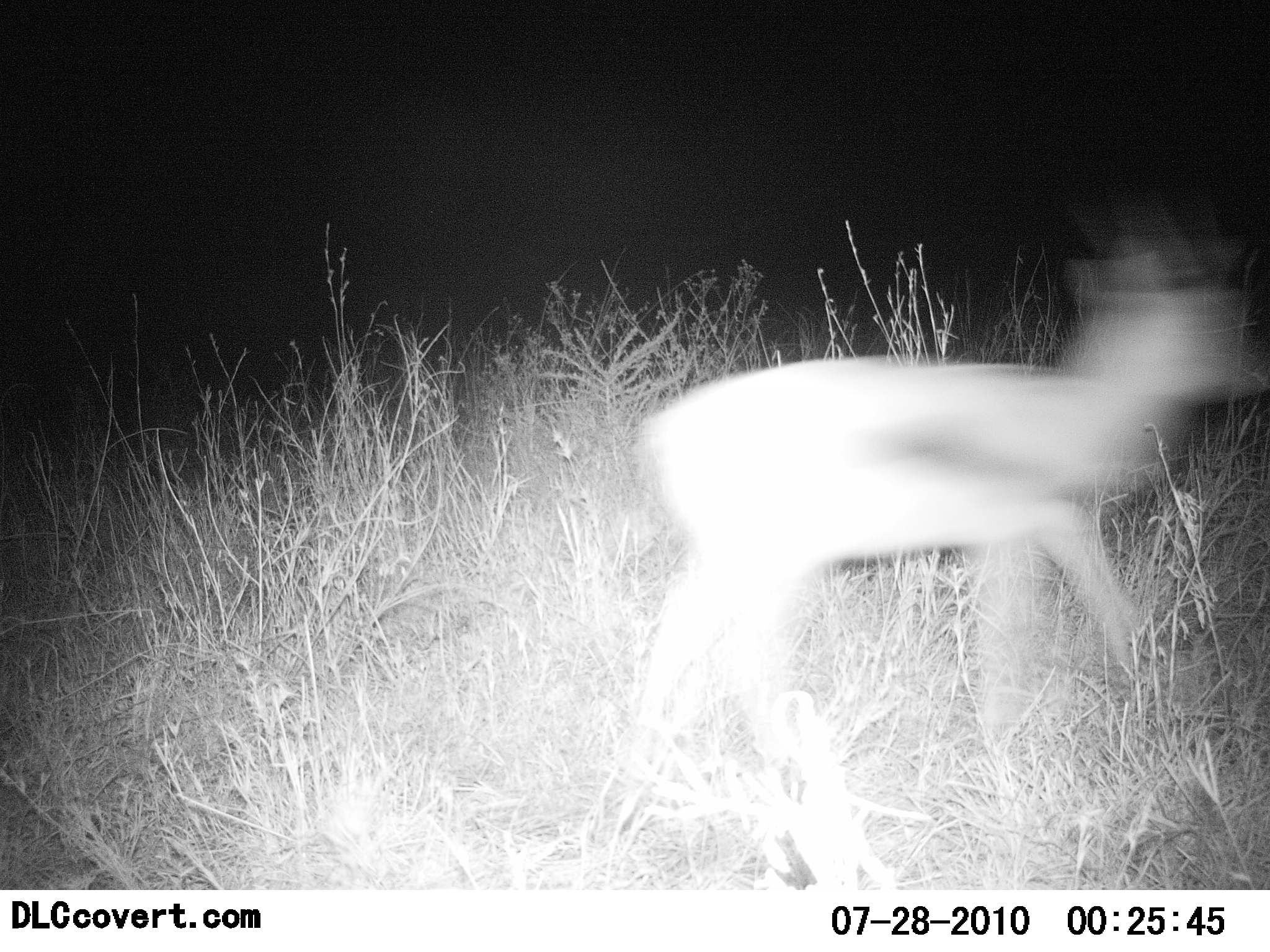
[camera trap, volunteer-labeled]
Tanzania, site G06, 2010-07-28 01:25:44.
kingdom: Animalia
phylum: Chordata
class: Mammalia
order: Artiodactyla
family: Bovidae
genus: Eudorcas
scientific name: Eudorcas thomsonii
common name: thomson's gazelle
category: gazellethomsons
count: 1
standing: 9%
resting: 0%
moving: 100%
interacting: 0%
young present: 0%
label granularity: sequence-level